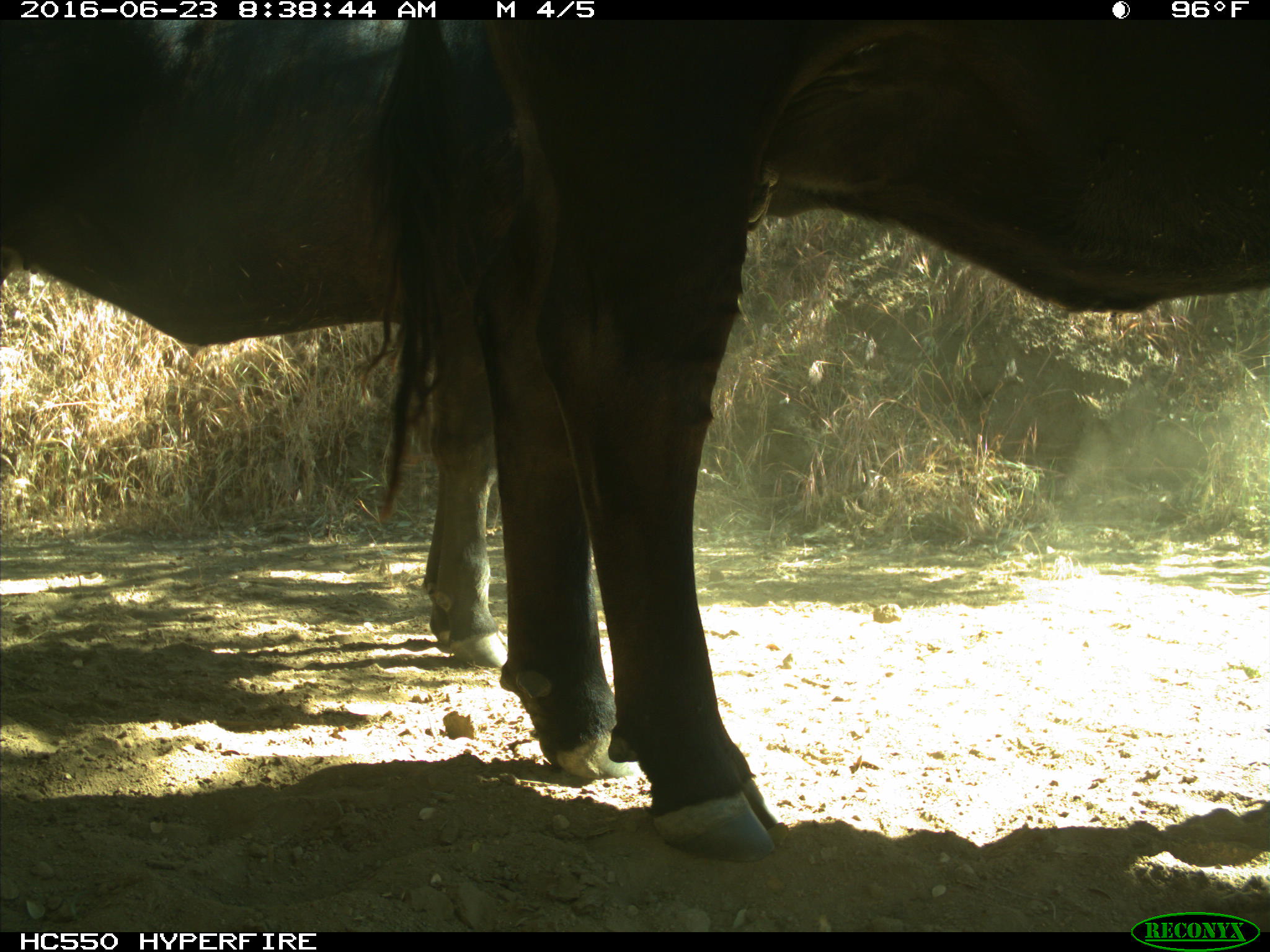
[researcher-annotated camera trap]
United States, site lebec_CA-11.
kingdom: Animalia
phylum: Chordata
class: Mammalia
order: Artiodactyla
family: Bovidae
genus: Bos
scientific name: Bos taurus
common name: domestic cow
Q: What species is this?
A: Bos taurus (domestic cow).